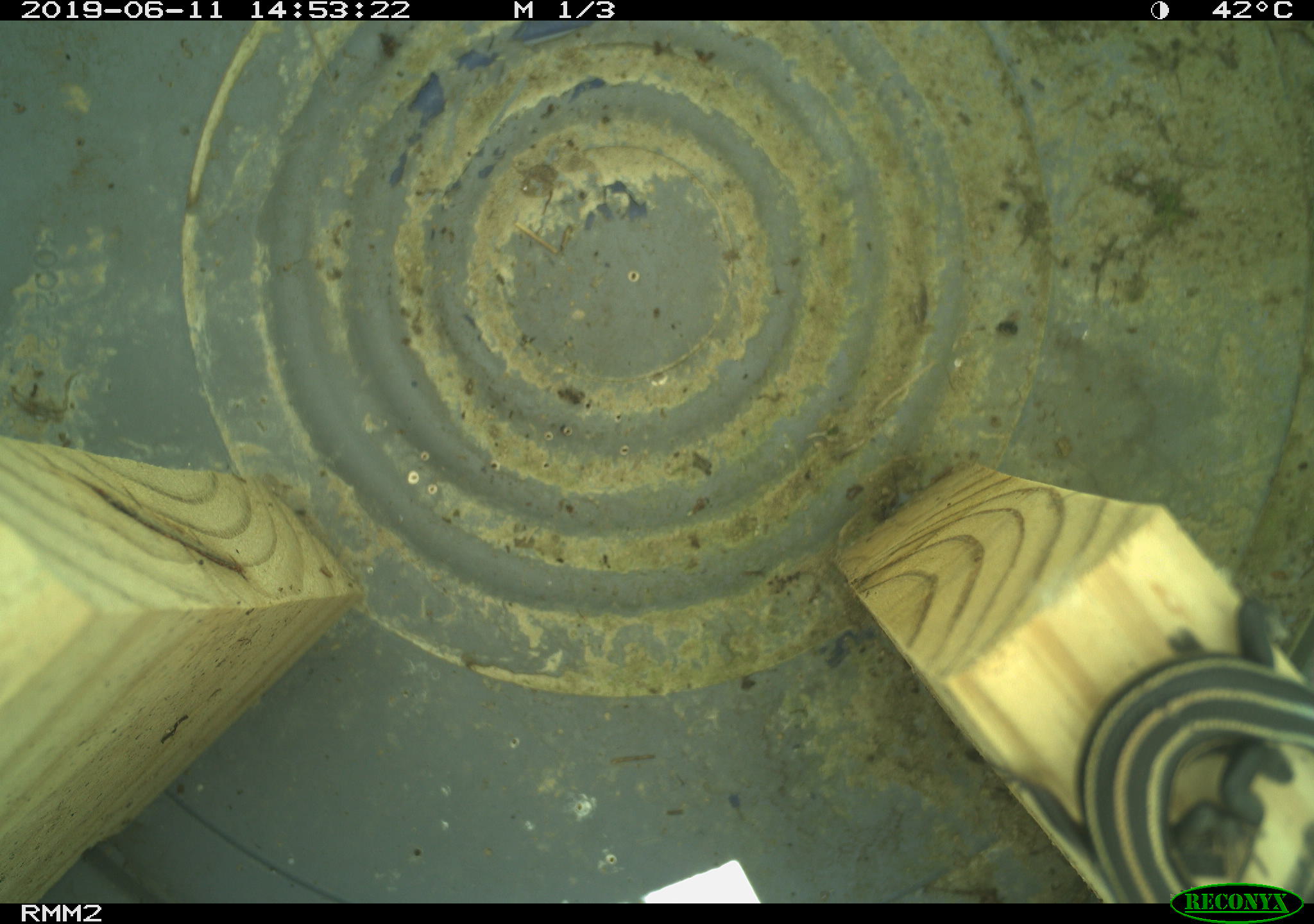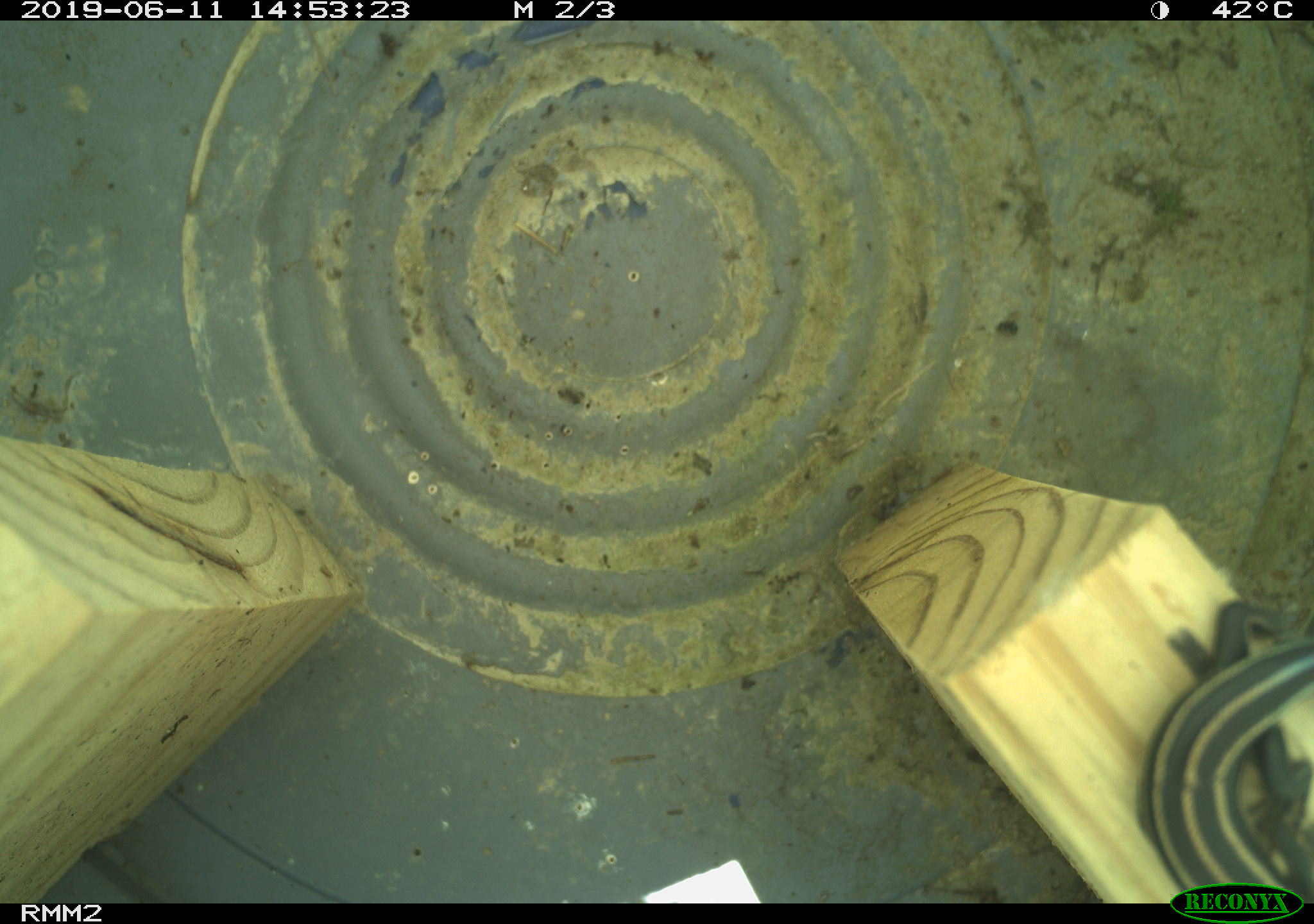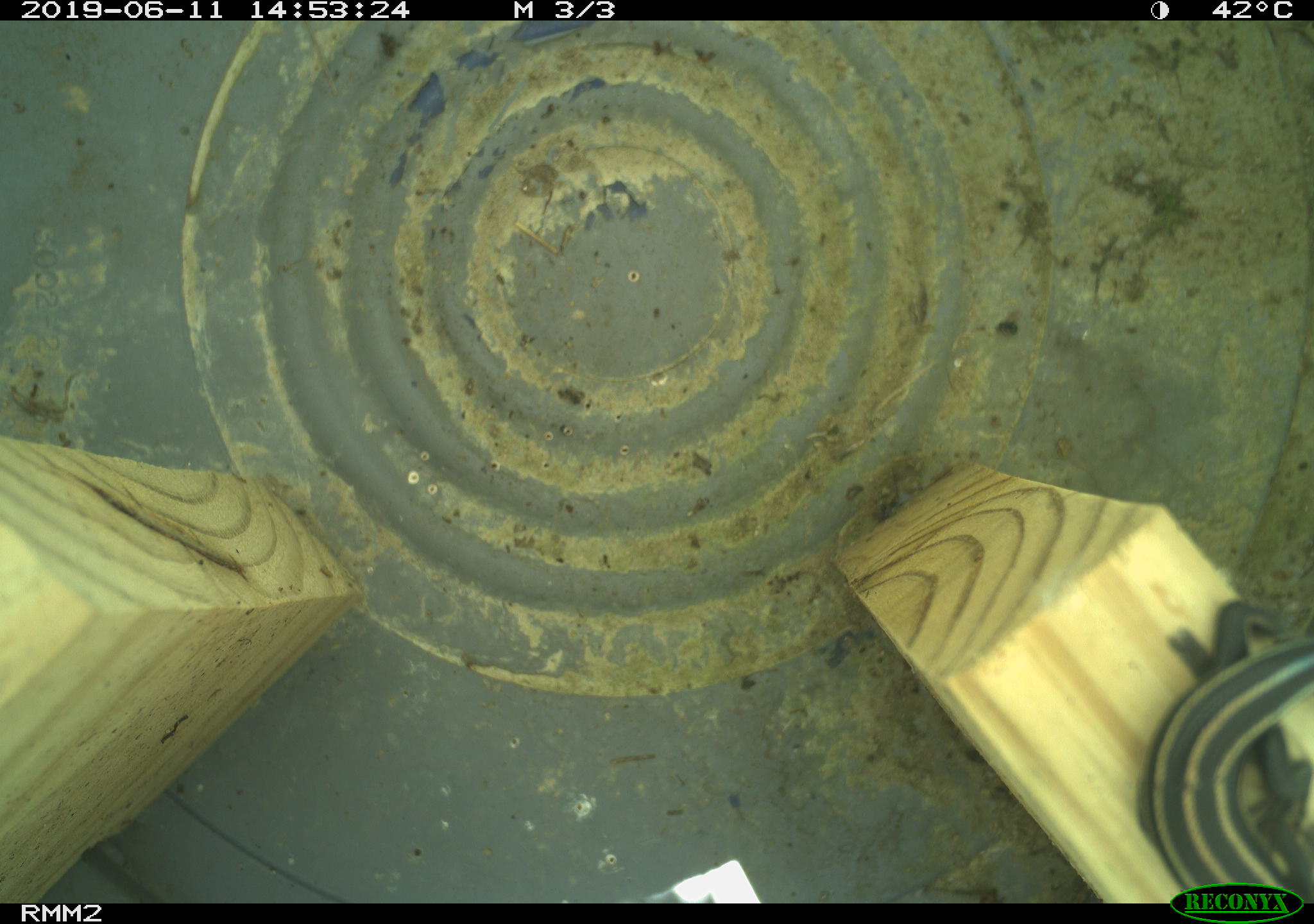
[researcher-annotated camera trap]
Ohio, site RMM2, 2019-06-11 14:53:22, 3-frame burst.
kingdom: Animalia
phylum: Chordata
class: Reptilia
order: Squamata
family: Scincidae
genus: Plestiodon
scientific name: Plestiodon fasciatus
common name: common five-lined skink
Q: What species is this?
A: Common five-lined skink (Plestiodon fasciatus).